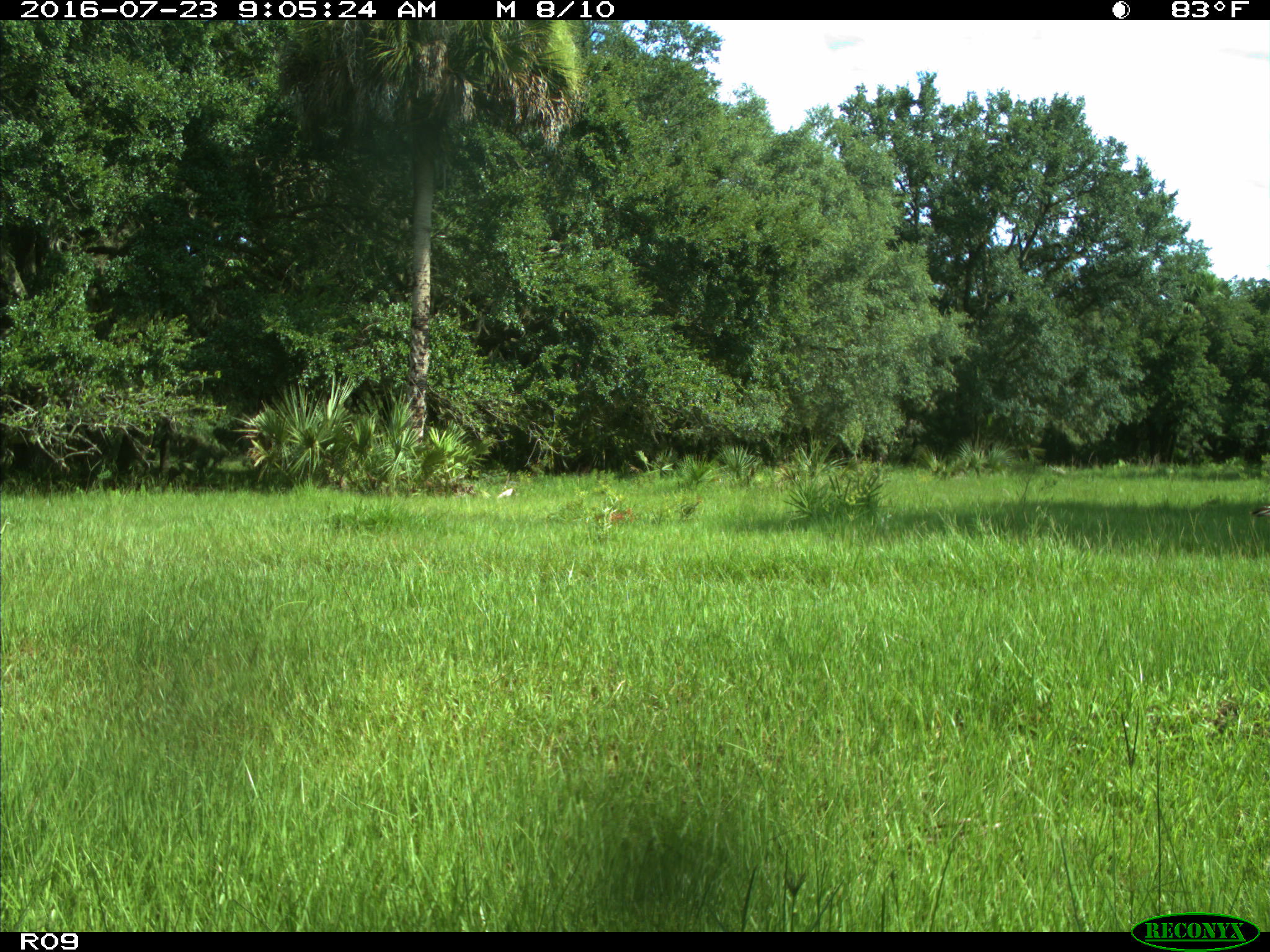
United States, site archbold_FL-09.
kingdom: Animalia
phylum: Chordata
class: Aves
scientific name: Aves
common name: birds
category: unidentified bird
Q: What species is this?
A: Unidentified bird (birds) (Aves).